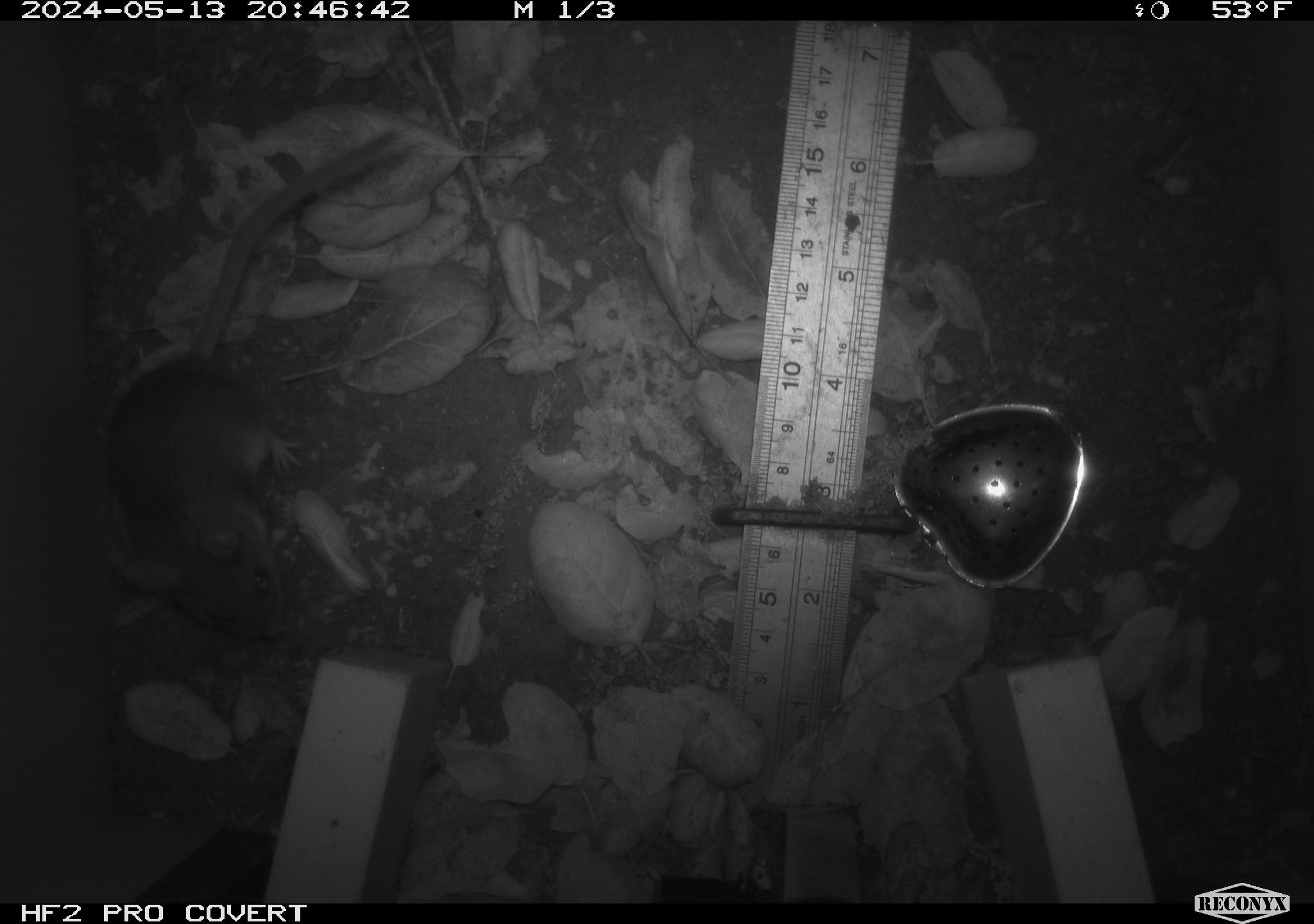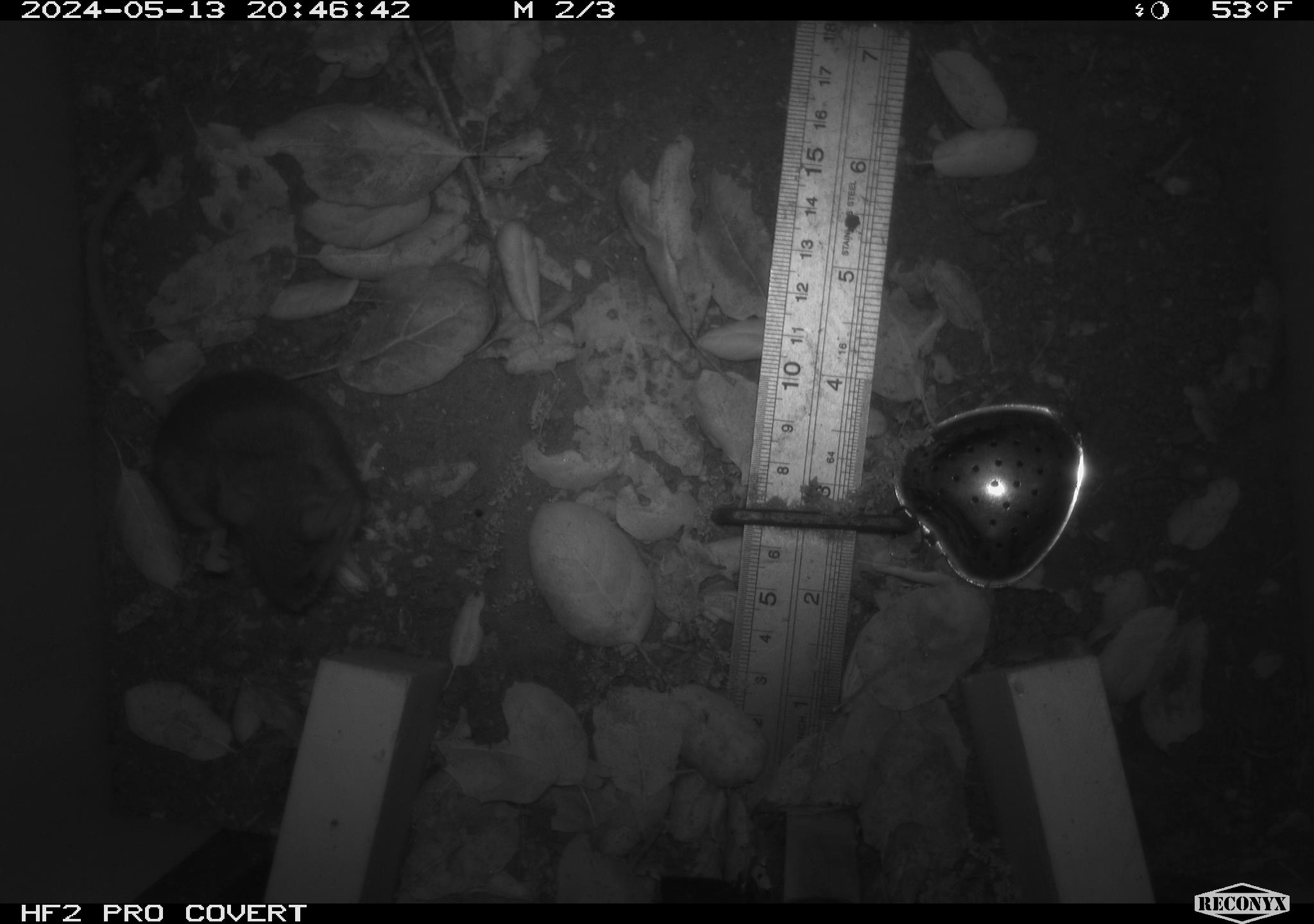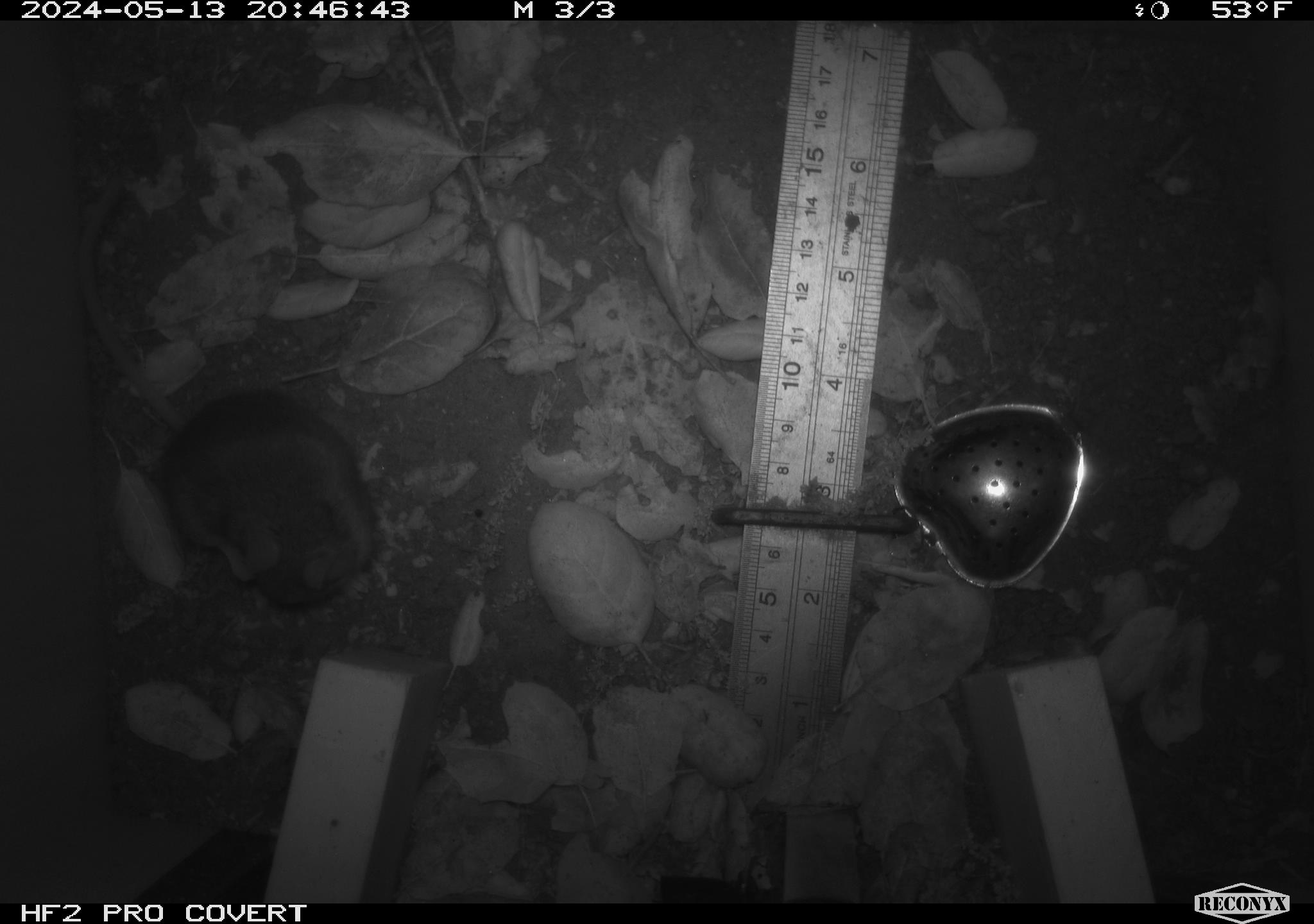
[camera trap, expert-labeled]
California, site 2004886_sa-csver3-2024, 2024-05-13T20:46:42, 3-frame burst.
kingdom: Animalia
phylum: Chordata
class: Mammalia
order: Rodentia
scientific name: Rodentia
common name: rodent